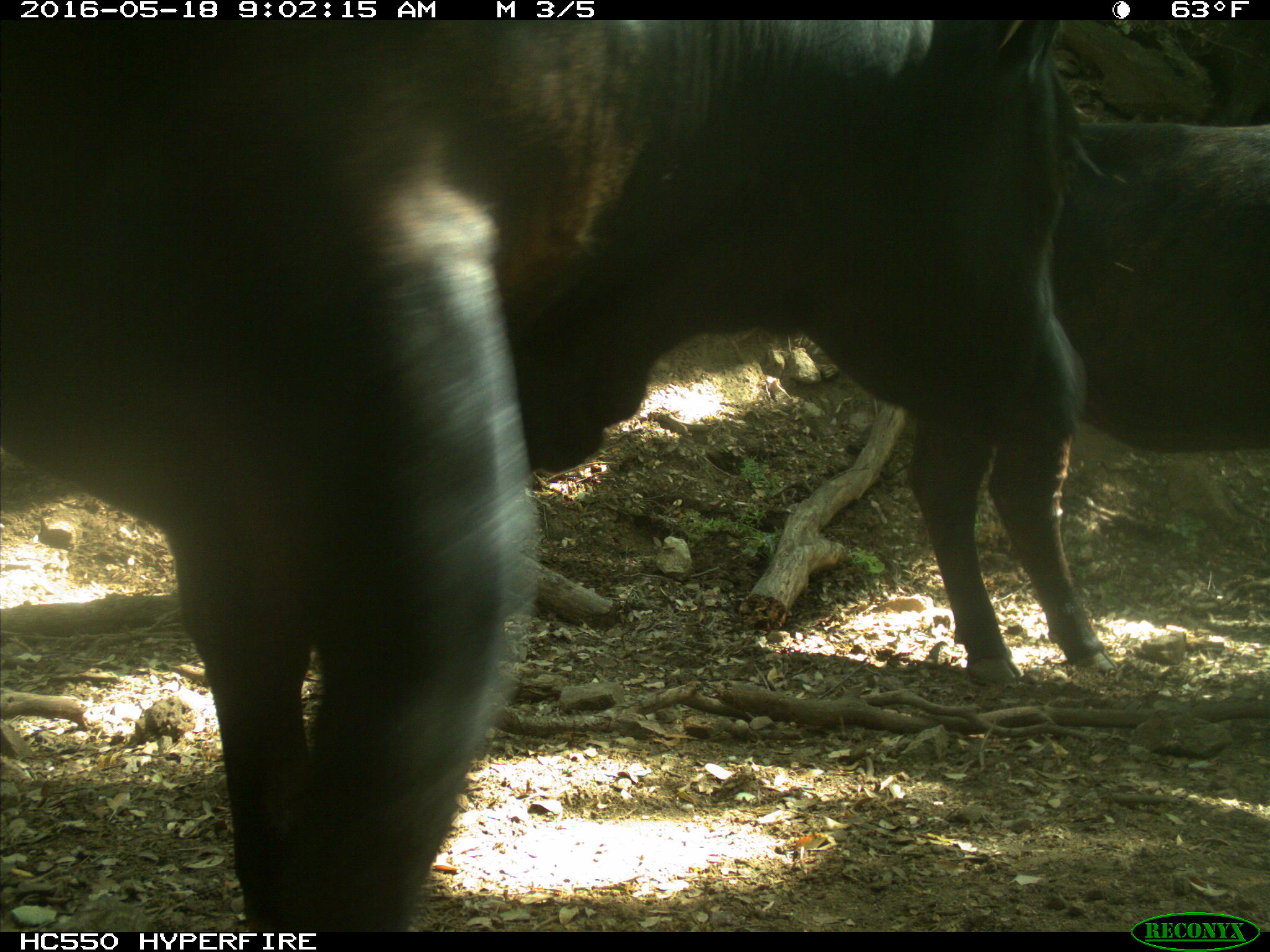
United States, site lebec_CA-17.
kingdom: Animalia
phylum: Chordata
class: Mammalia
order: Artiodactyla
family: Bovidae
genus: Bos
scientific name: Bos taurus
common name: domestic cow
Bos taurus (domestic cow).